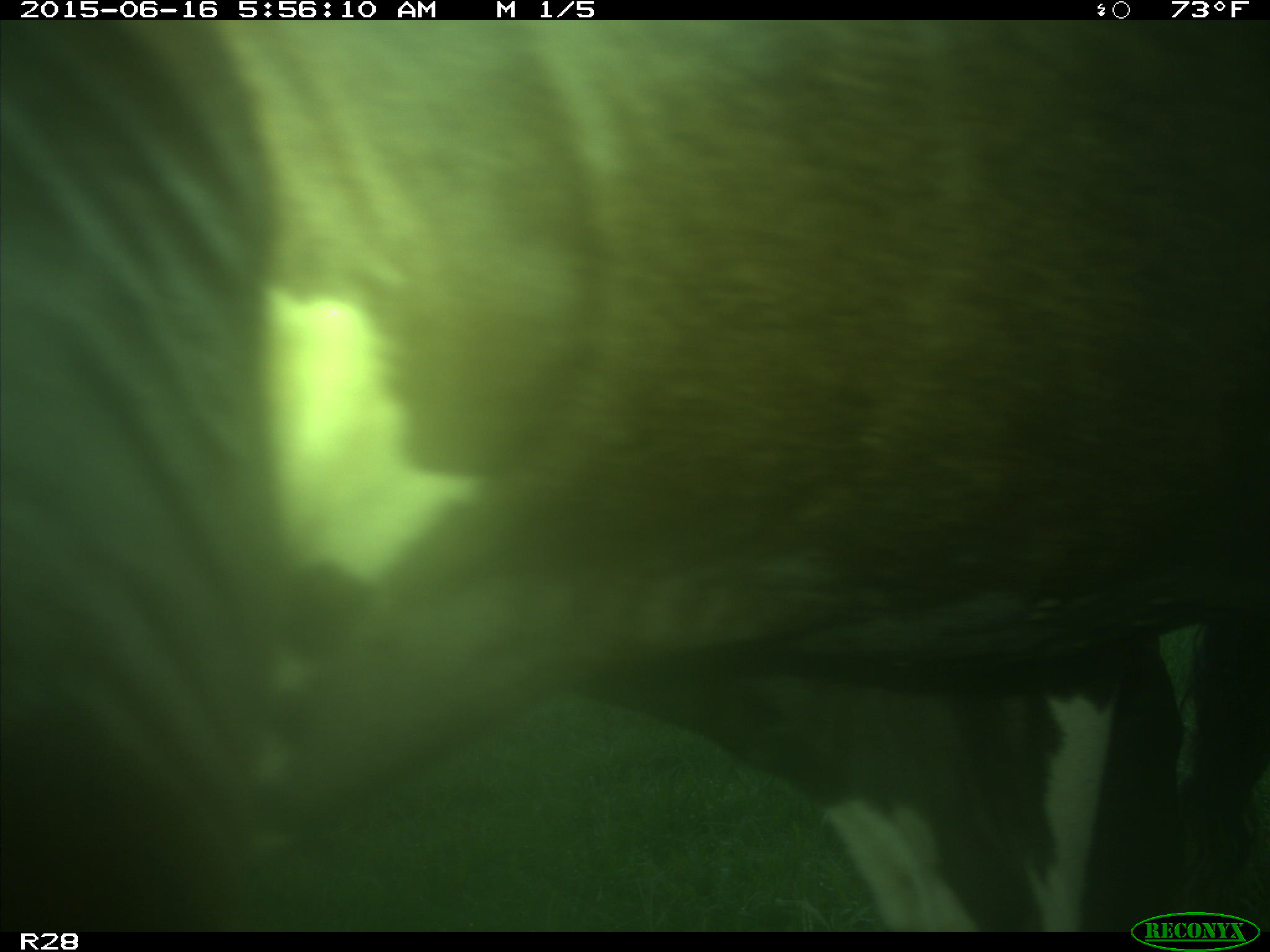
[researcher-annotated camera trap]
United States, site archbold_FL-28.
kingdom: Animalia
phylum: Chordata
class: Mammalia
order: Artiodactyla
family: Bovidae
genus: Bos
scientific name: Bos taurus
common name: domestic cow